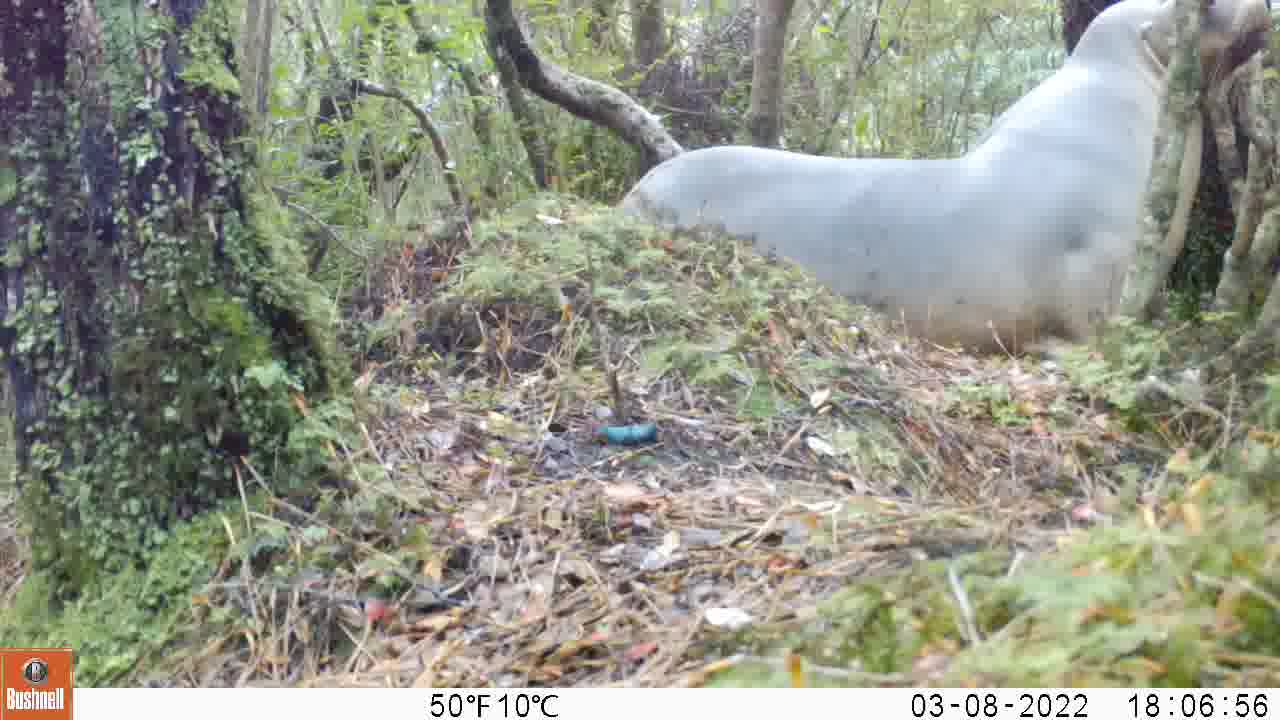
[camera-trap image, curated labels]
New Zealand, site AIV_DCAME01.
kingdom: Animalia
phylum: Chordata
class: Mammalia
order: Carnivora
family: Otariidae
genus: Phocarctos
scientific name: Phocarctos hookeri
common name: new zealand sea lion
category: sealion